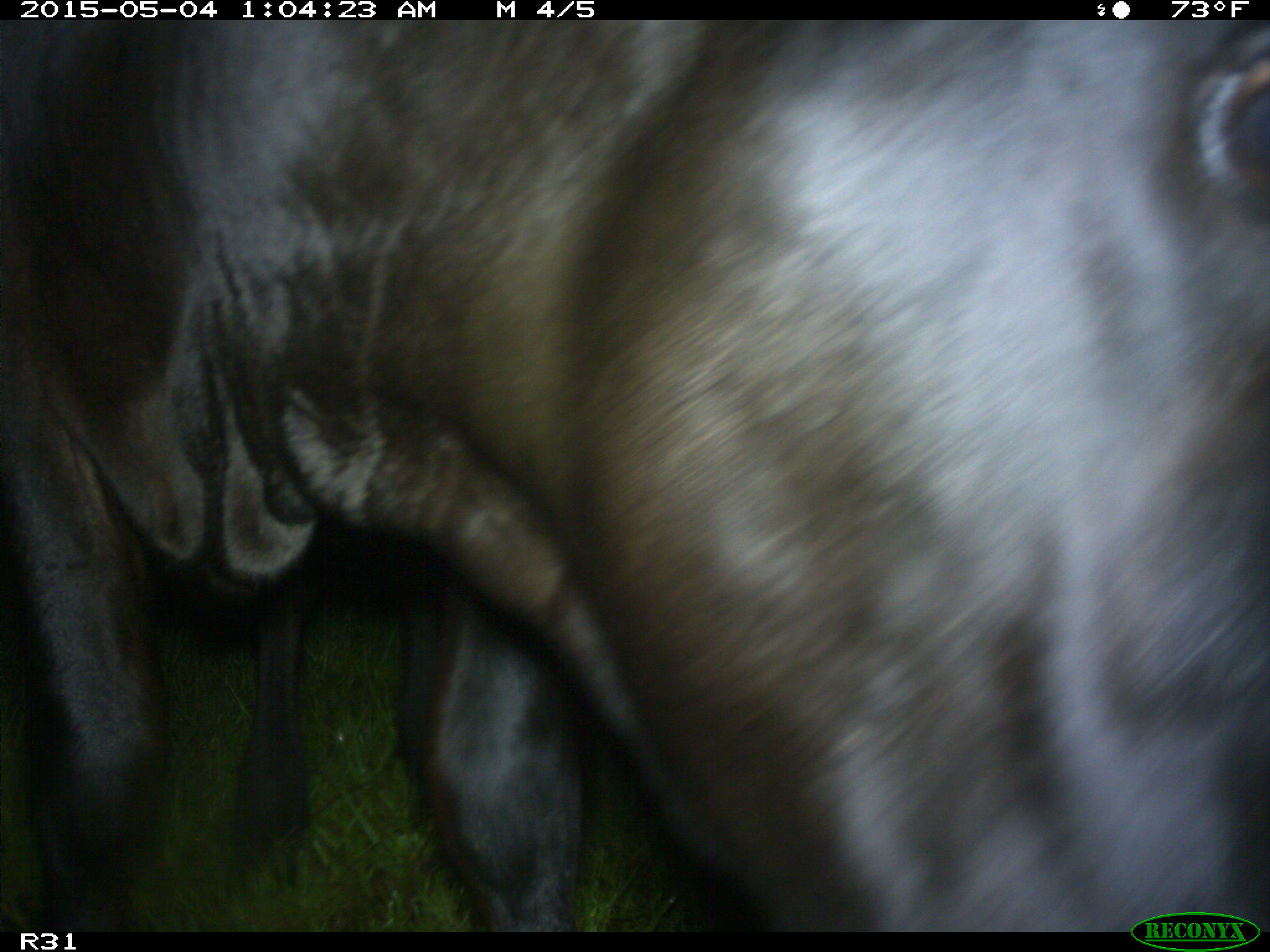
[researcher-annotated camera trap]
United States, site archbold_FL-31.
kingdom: Animalia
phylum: Chordata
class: Mammalia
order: Artiodactyla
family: Bovidae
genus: Bos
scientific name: Bos taurus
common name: domestic cow